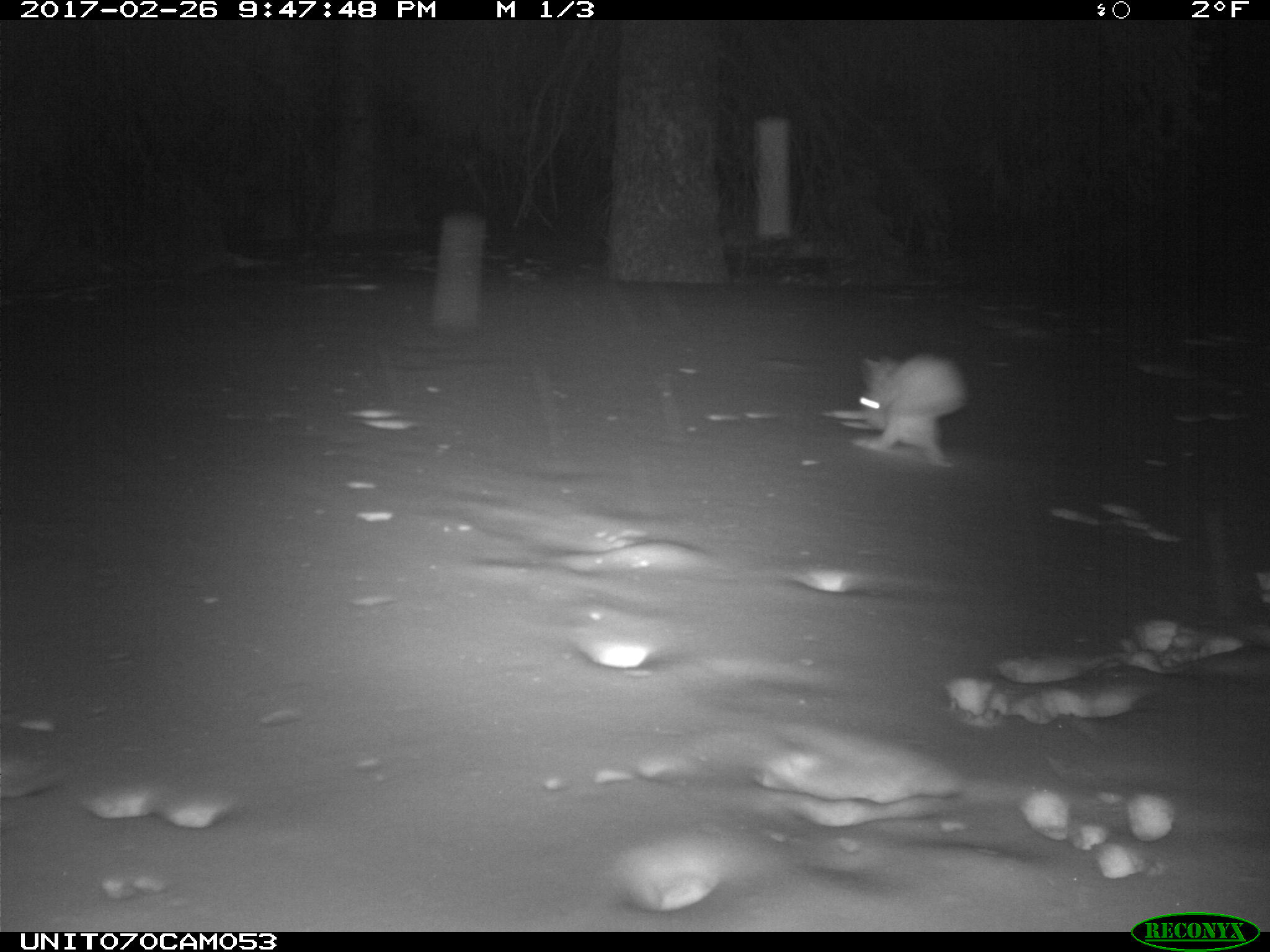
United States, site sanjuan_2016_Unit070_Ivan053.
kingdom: Animalia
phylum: Chordata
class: Mammalia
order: Lagomorpha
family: Leporidae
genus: Lepus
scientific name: Lepus americanus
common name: snowshoe hare